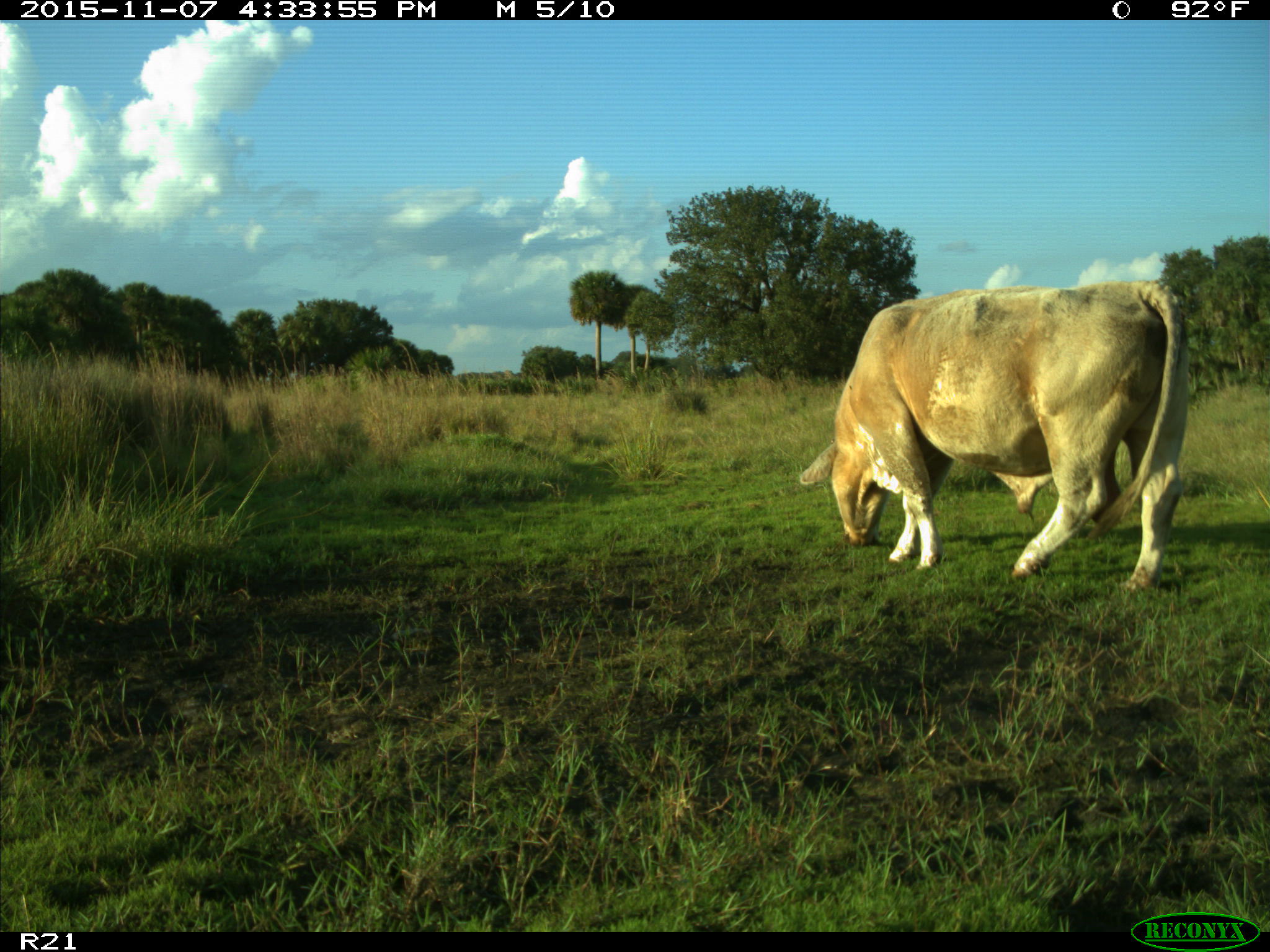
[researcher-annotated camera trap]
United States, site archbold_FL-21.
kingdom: Animalia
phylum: Chordata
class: Mammalia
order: Artiodactyla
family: Bovidae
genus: Bos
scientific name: Bos taurus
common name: domestic cow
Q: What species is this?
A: Bos taurus (domestic cow).